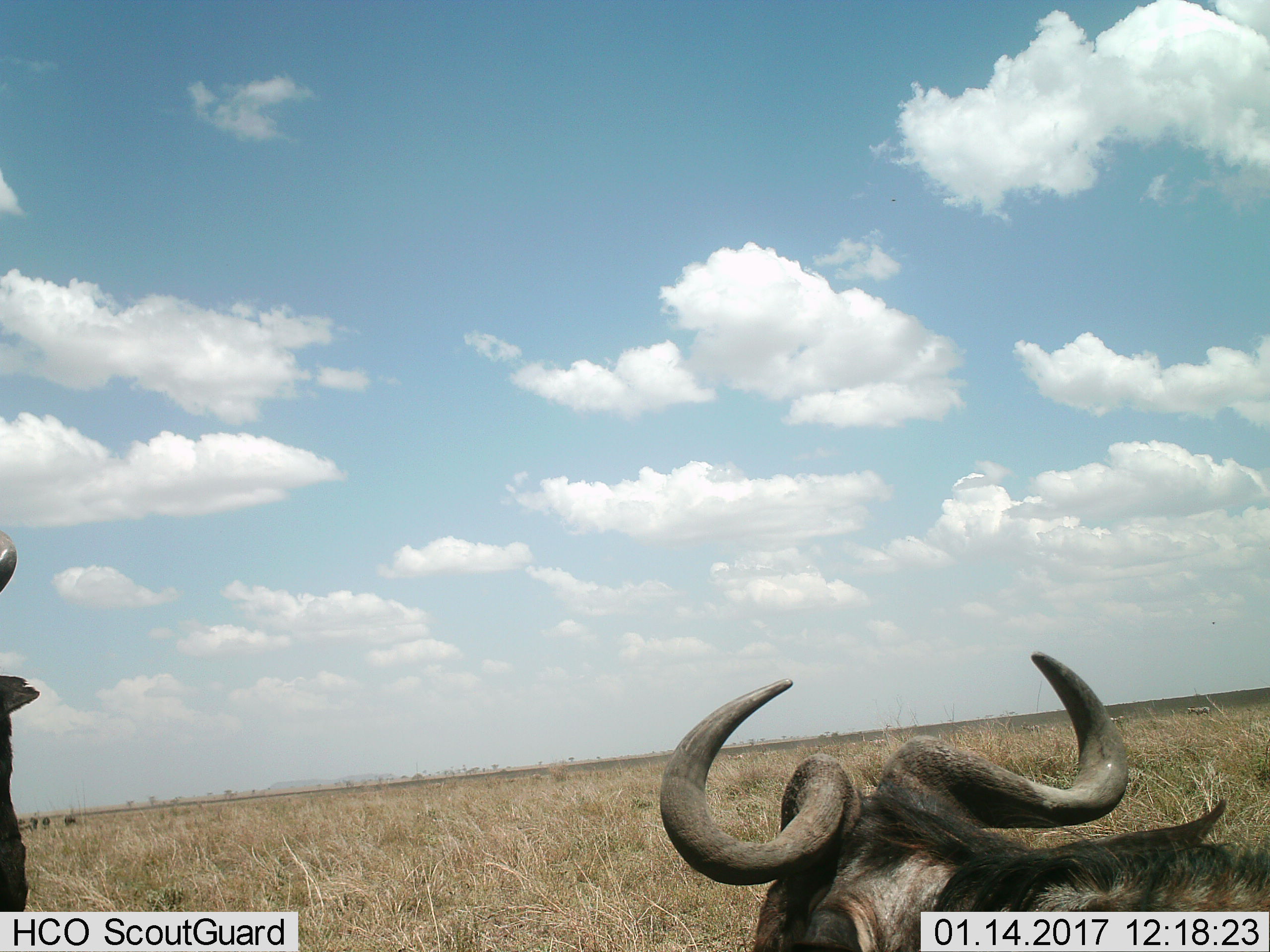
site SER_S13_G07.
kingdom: Animalia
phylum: Chordata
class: Mammalia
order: Artiodactyla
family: Bovidae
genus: Connochaetes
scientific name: Connochaetes taurinus taurinus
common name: blue wildebeest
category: wildebeestblue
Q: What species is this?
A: Wildebeestblue (blue wildebeest) (Connochaetes taurinus taurinus).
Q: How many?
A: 5.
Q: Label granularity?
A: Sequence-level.